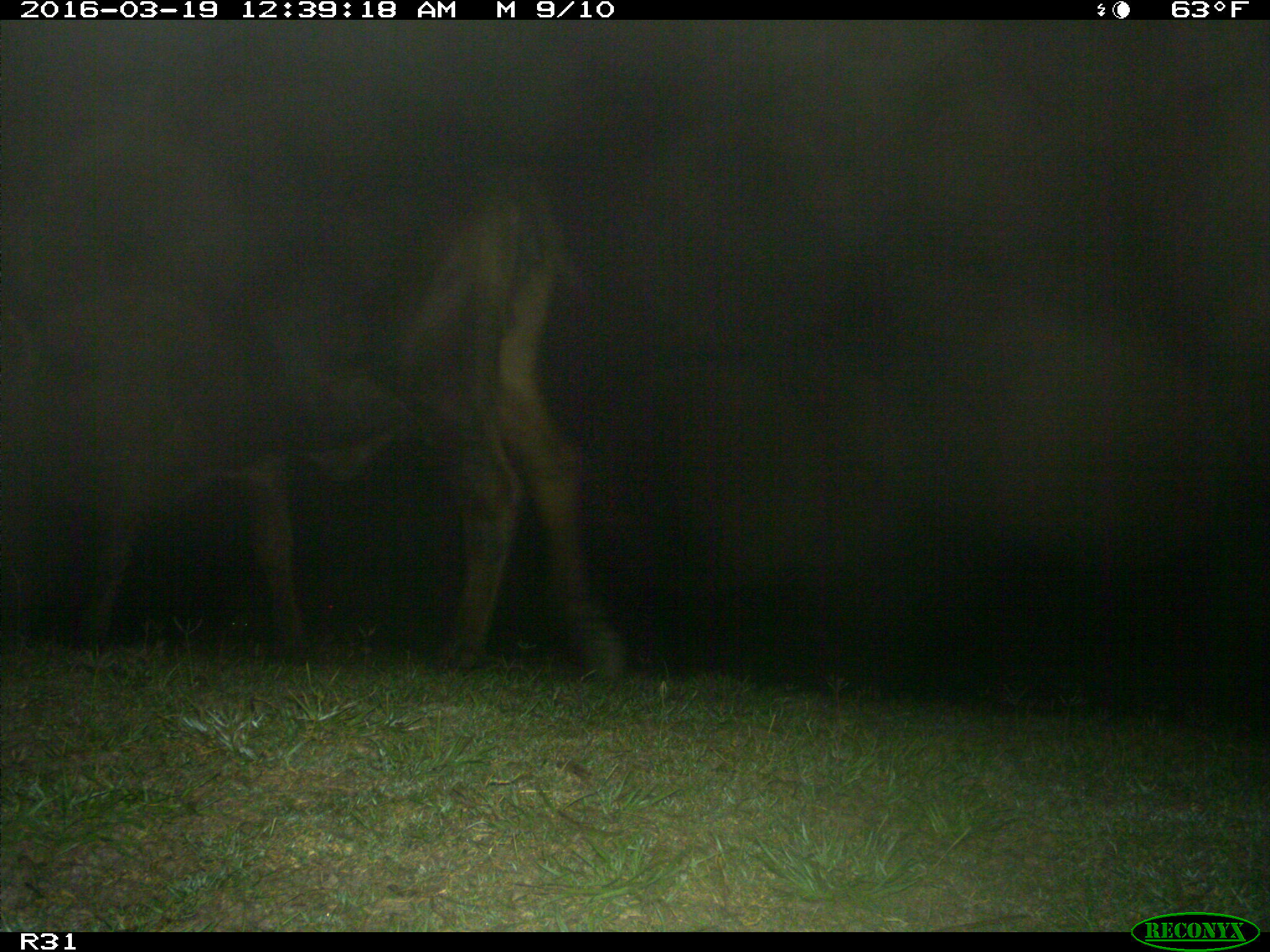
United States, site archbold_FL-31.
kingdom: Animalia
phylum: Chordata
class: Mammalia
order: Artiodactyla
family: Bovidae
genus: Bos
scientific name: Bos taurus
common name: domestic cow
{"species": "Bos taurus (domestic cow)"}